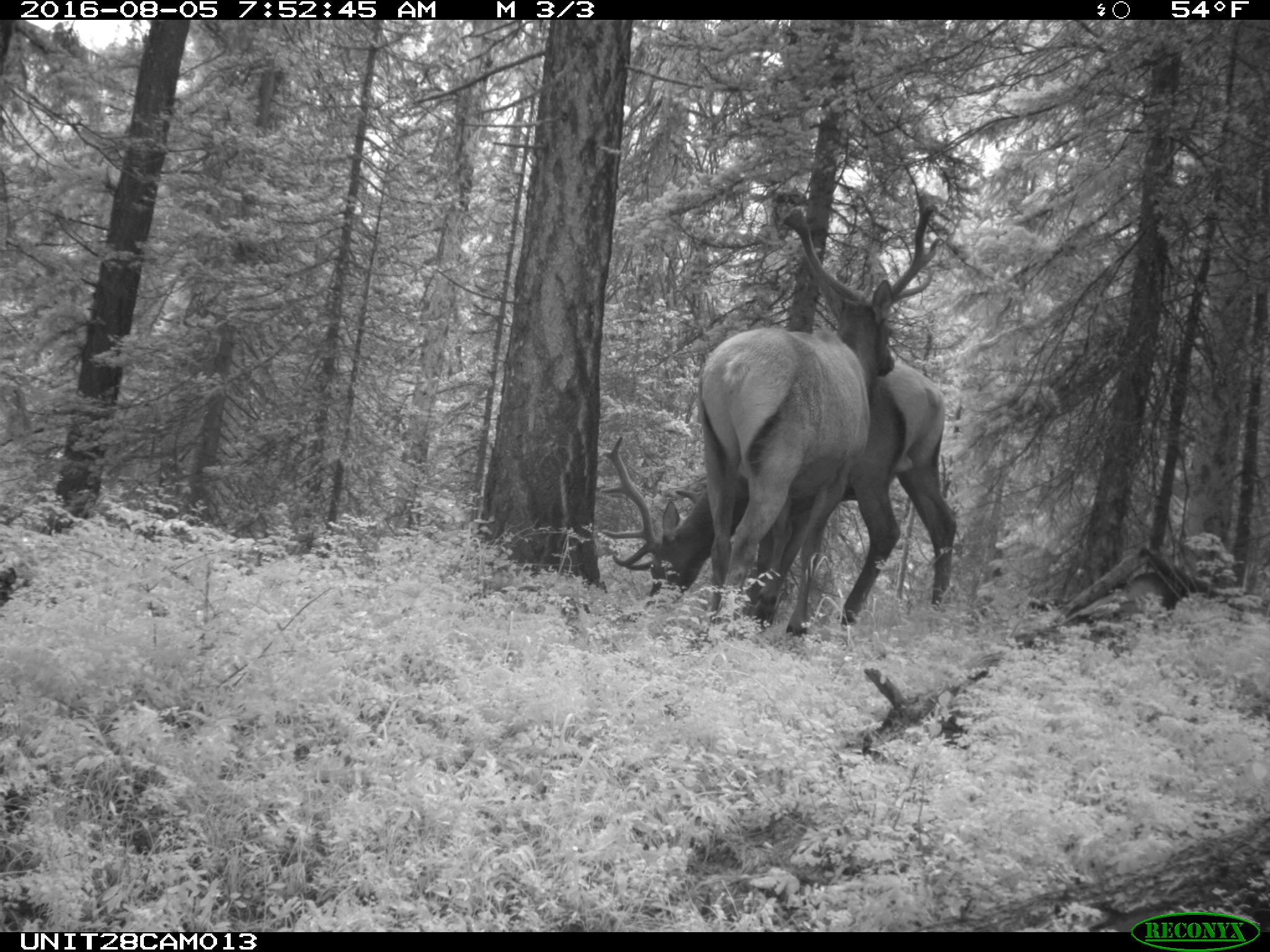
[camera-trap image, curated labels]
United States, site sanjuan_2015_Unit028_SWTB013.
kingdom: Animalia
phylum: Chordata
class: Mammalia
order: Artiodactyla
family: Cervidae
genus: Cervus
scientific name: Cervus elaphus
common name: red deer